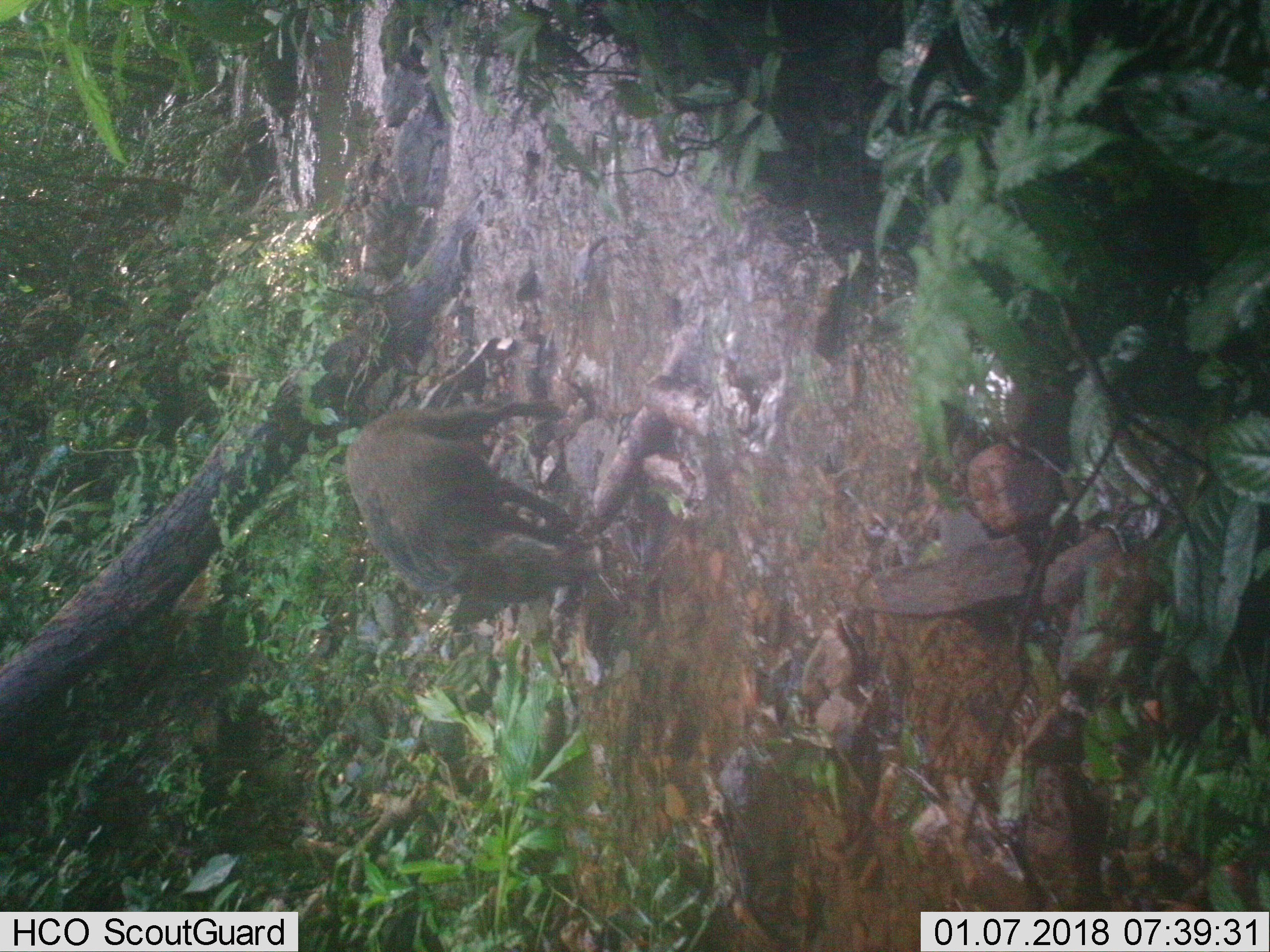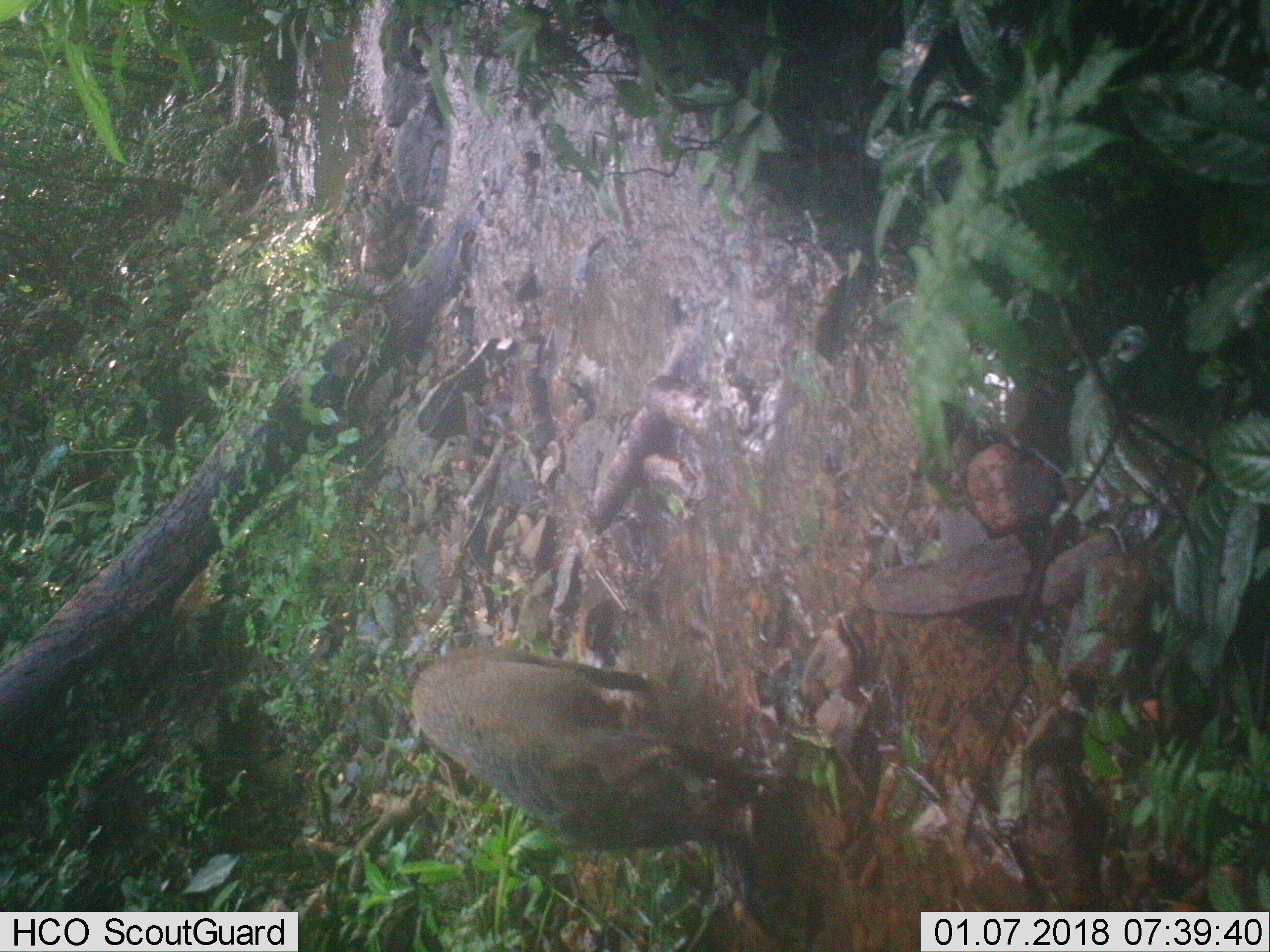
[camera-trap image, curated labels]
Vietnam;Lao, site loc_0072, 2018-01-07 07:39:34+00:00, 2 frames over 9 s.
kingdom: Animalia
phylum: Chordata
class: Mammalia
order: Artiodactyla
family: Suidae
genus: Sus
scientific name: Sus scrofa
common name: eurasian wild pig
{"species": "eurasian wild pig (Sus scrofa)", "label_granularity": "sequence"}